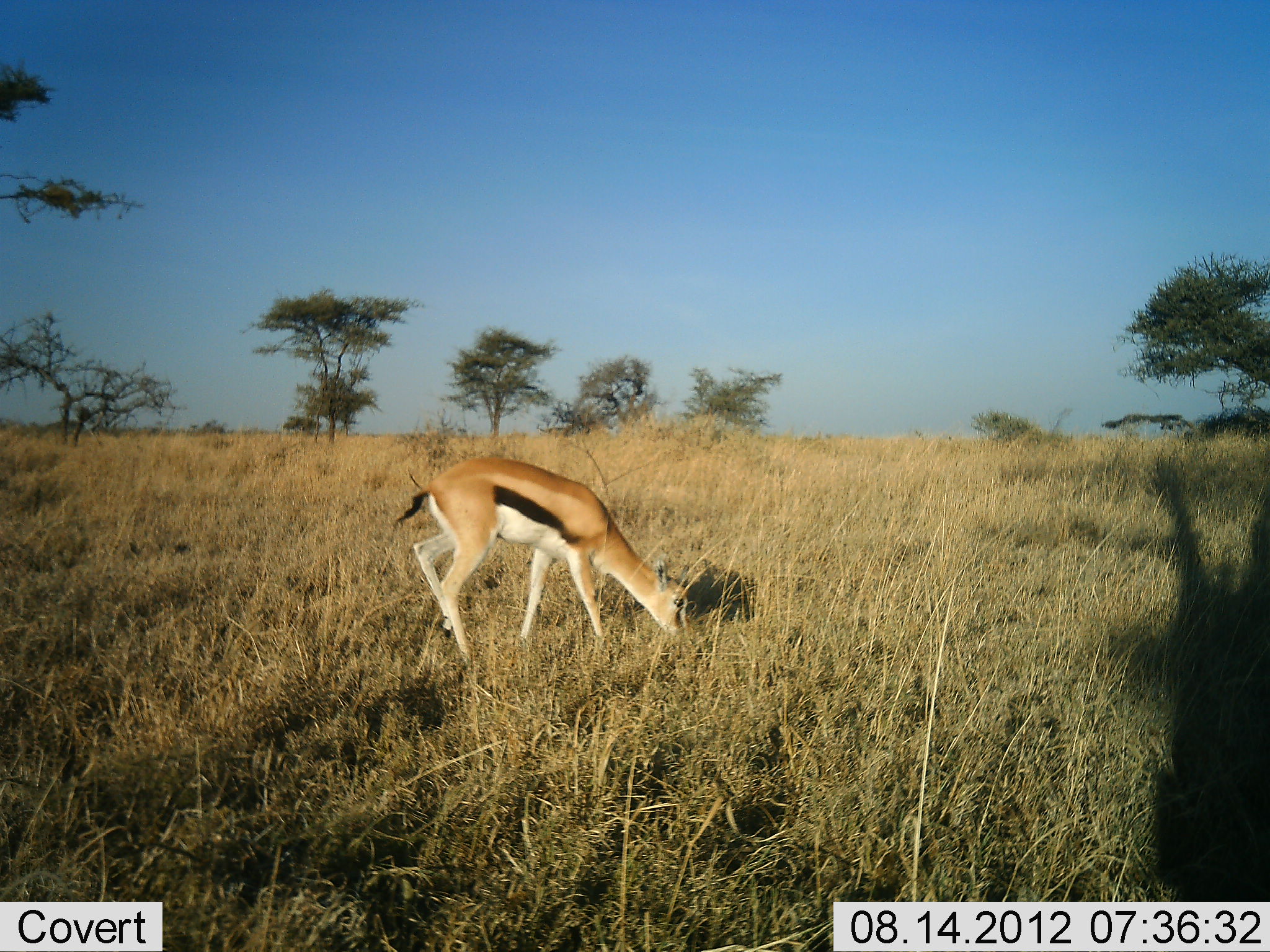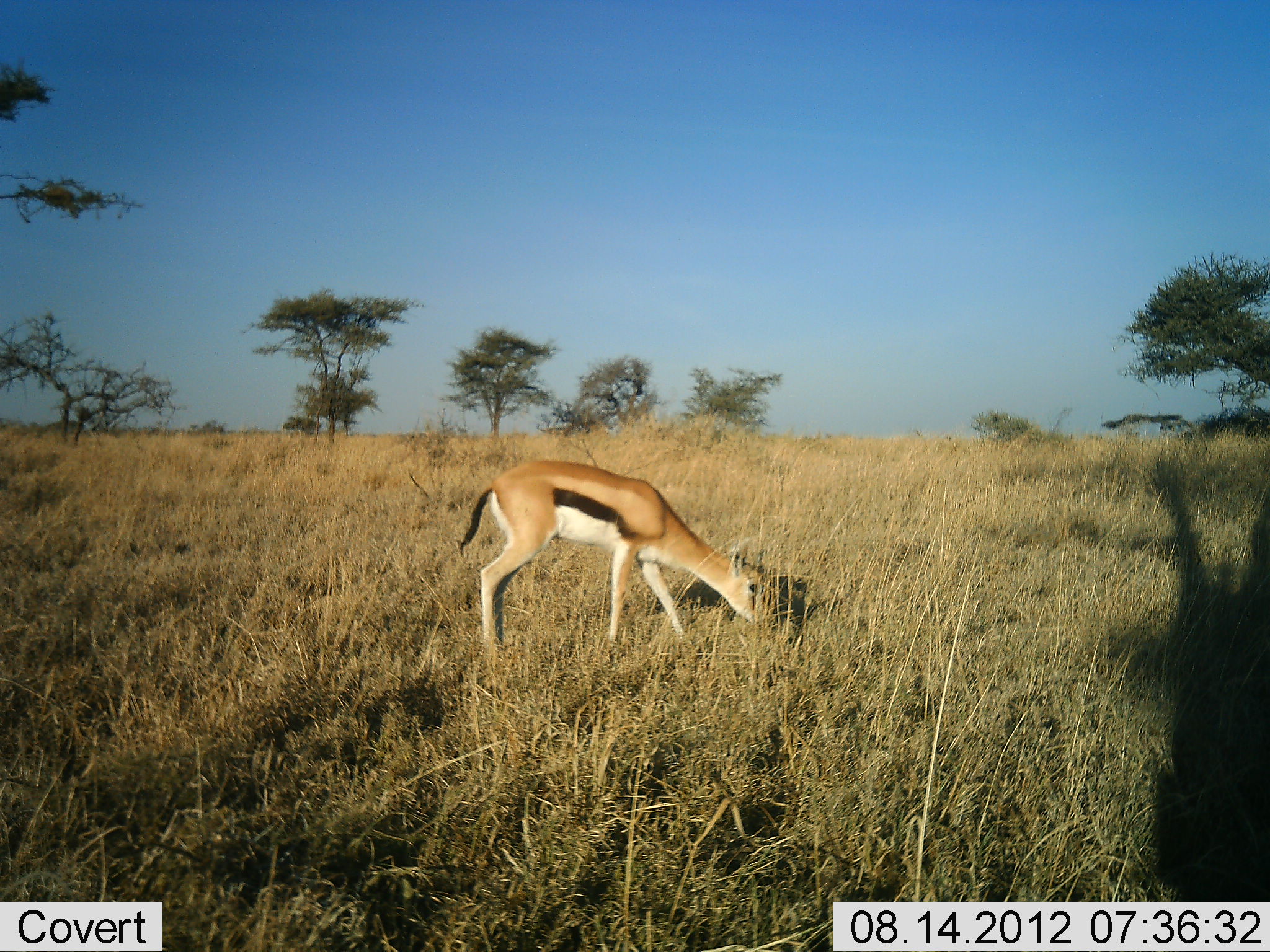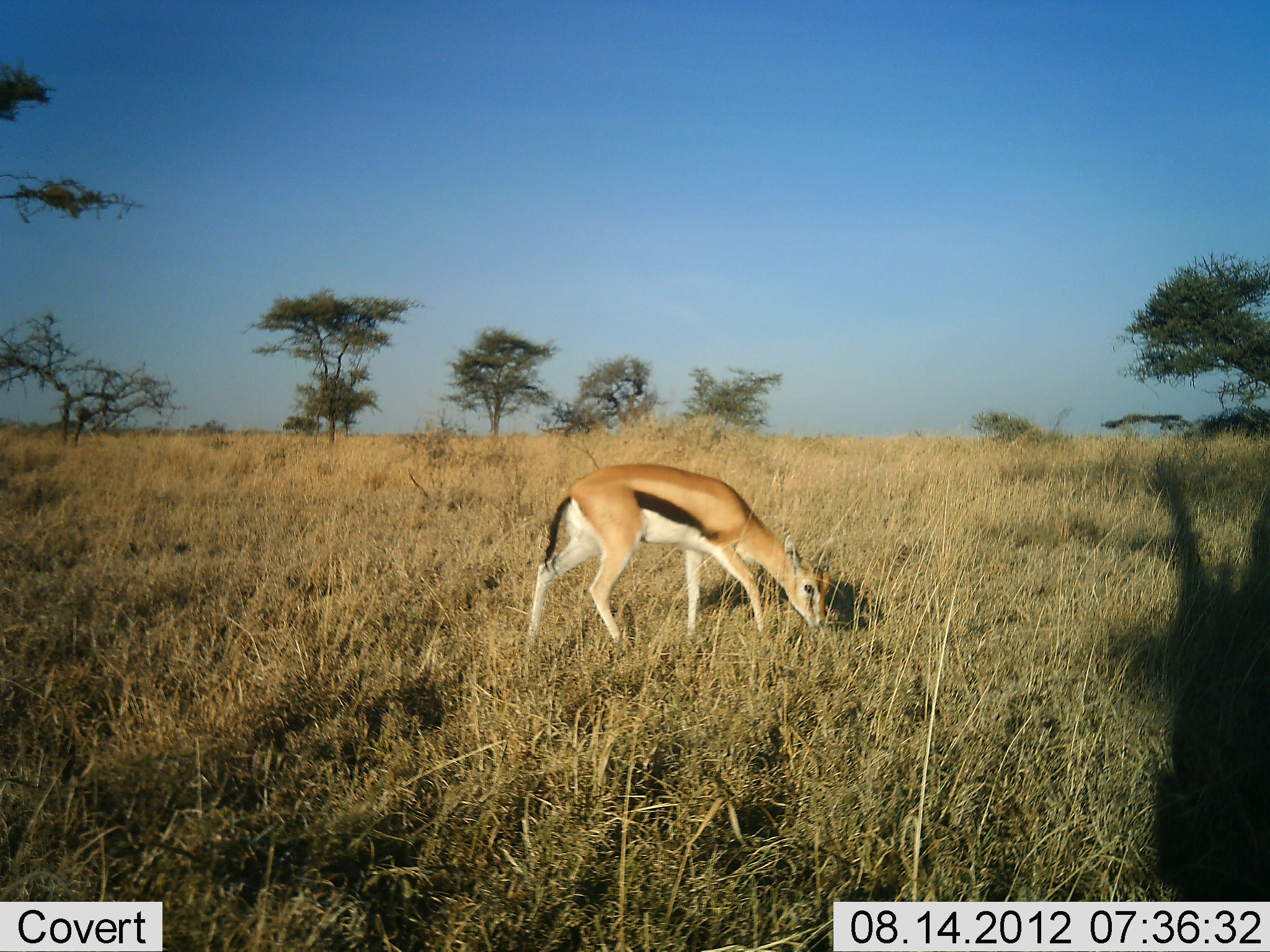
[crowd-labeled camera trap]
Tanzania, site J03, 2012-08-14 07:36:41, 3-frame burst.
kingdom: Animalia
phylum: Chordata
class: Mammalia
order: Artiodactyla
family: Bovidae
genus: Eudorcas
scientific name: Eudorcas thomsonii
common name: thomson's gazelle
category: gazellethomsons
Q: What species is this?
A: Gazellethomsons (thomson's gazelle) (Eudorcas thomsonii).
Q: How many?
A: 1.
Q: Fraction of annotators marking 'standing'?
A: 0%.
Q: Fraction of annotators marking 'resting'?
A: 0%.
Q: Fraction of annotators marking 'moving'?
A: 40%.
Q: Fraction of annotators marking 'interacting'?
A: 0%.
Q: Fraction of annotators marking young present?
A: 0%.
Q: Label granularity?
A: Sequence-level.